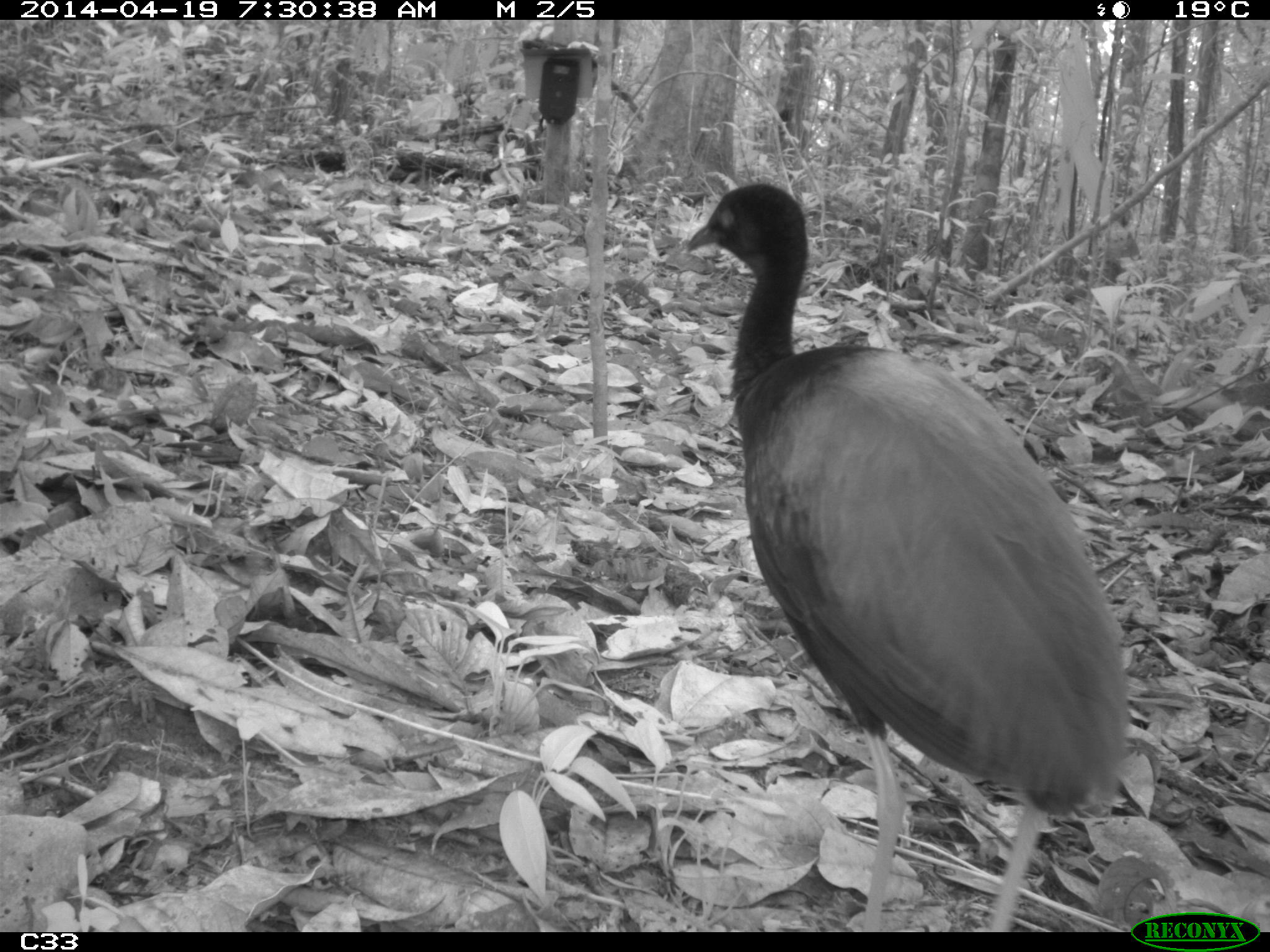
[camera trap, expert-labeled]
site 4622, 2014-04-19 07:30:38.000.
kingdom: Animalia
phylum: Chordata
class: Aves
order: Gruiformes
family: Psophiidae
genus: Psophia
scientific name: Psophia crepitans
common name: gray-winged trumpeter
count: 4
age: adult